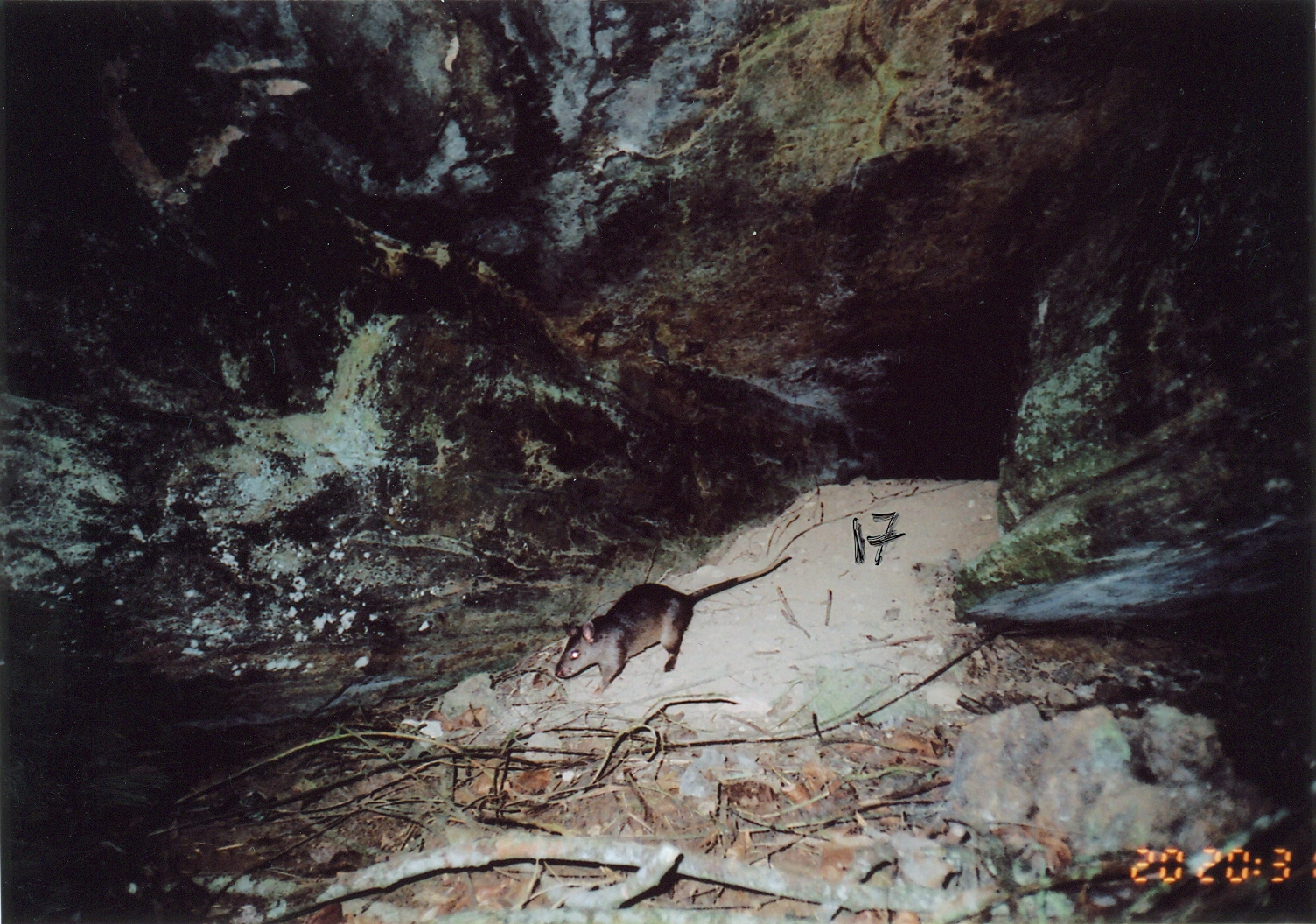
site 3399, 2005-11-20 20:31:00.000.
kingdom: Animalia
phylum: Chordata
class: Mammalia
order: Rodentia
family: Nesomyidae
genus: Cricetomys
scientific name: Cricetomys gambianus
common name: african giant pouched rat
Cricetomys gambianus (african giant pouched rat), count 1.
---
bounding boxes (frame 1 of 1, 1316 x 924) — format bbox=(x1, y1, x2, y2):
cricetomys gambianus: bbox=(552, 556, 792, 697)